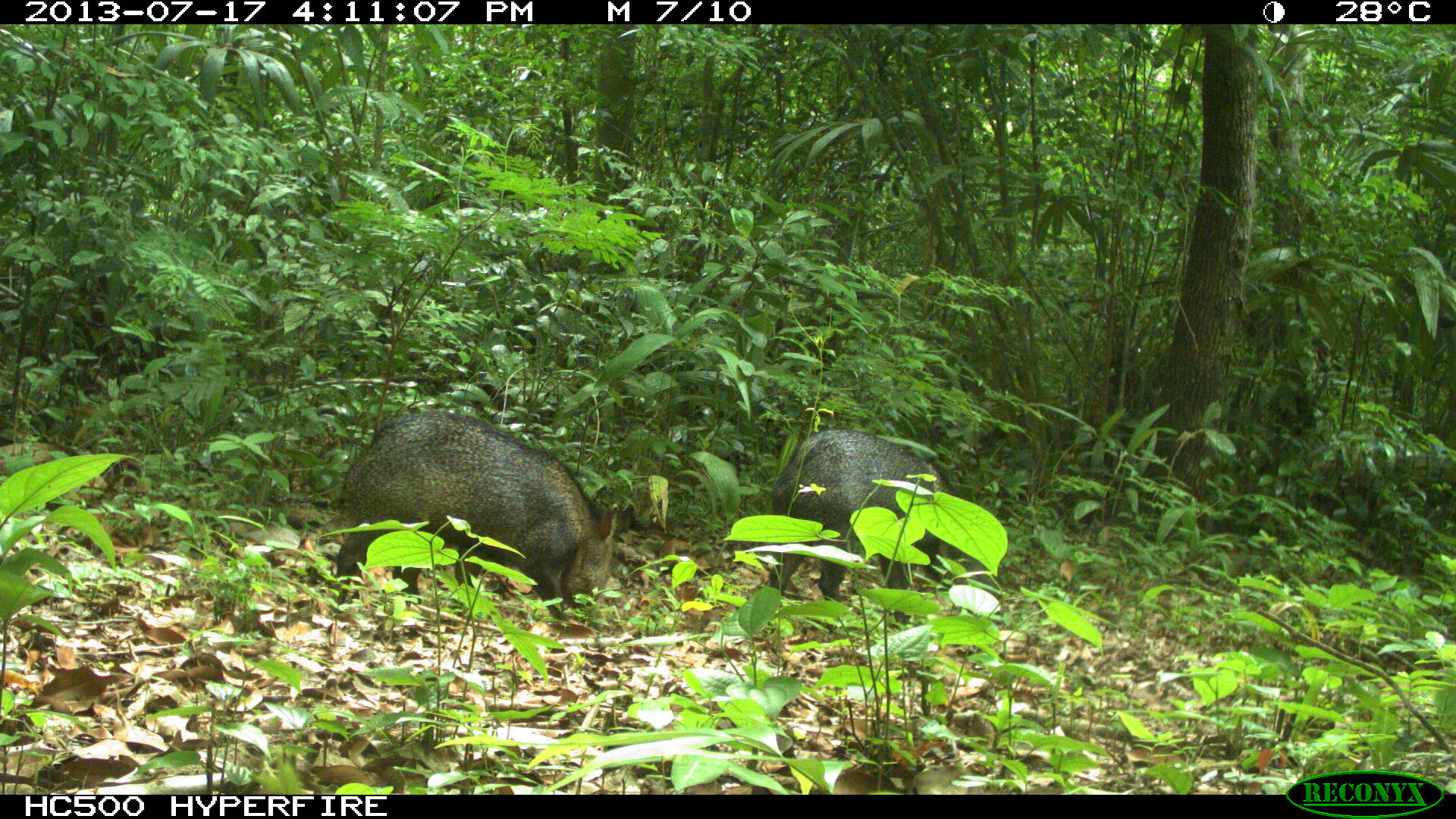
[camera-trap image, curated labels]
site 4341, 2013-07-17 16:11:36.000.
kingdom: Animalia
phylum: Chordata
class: Mammalia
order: Artiodactyla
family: Tayassuidae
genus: Pecari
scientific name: Pecari tajacu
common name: collared peccary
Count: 2.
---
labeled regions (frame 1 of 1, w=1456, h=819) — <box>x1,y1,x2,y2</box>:
pecari tajacu: <box>336,412,619,620</box>; <box>768,429,963,623</box>